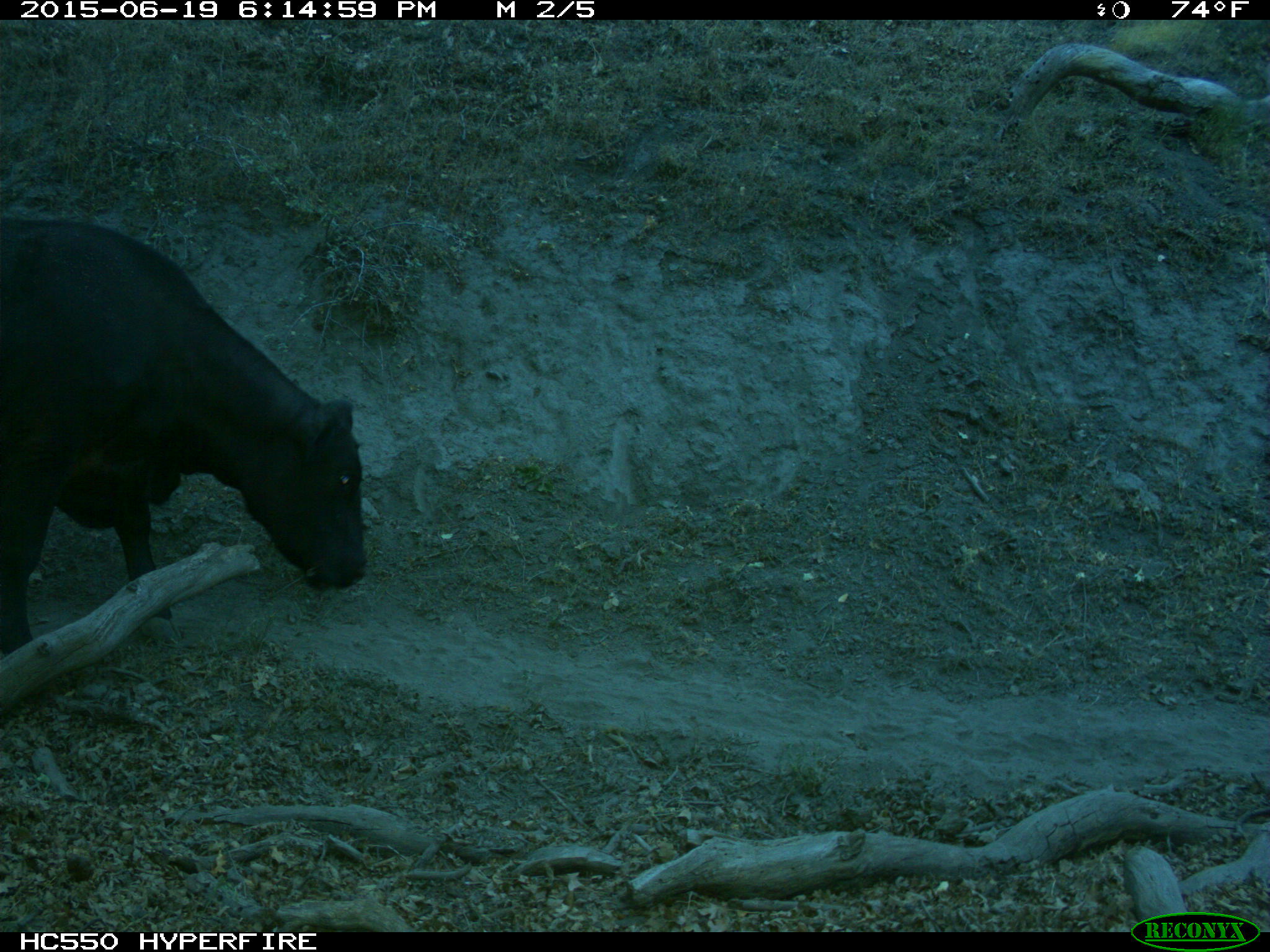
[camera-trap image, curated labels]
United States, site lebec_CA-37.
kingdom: Animalia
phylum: Chordata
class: Mammalia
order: Artiodactyla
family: Bovidae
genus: Bos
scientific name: Bos taurus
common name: domestic cow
Bos taurus (domestic cow).